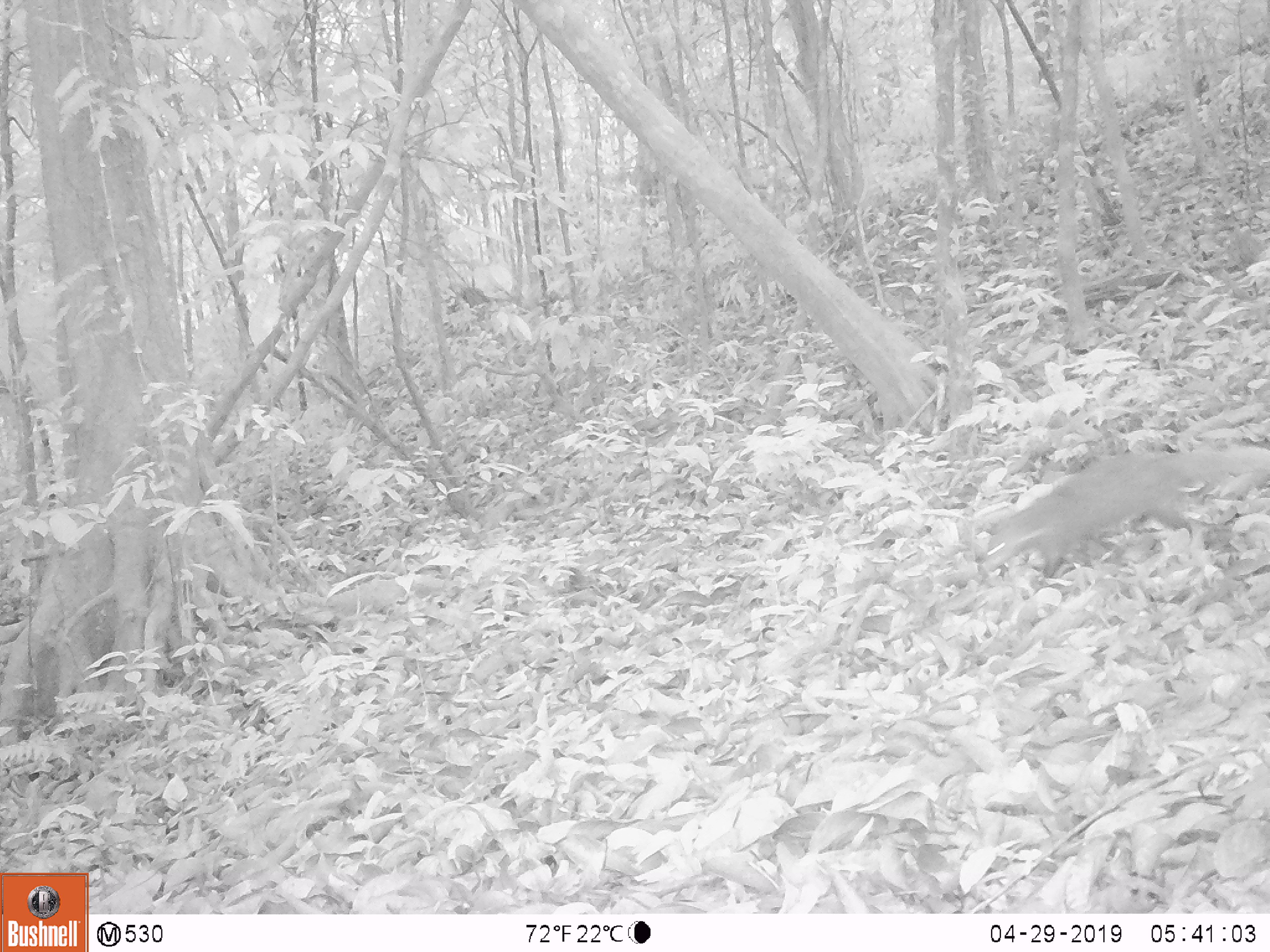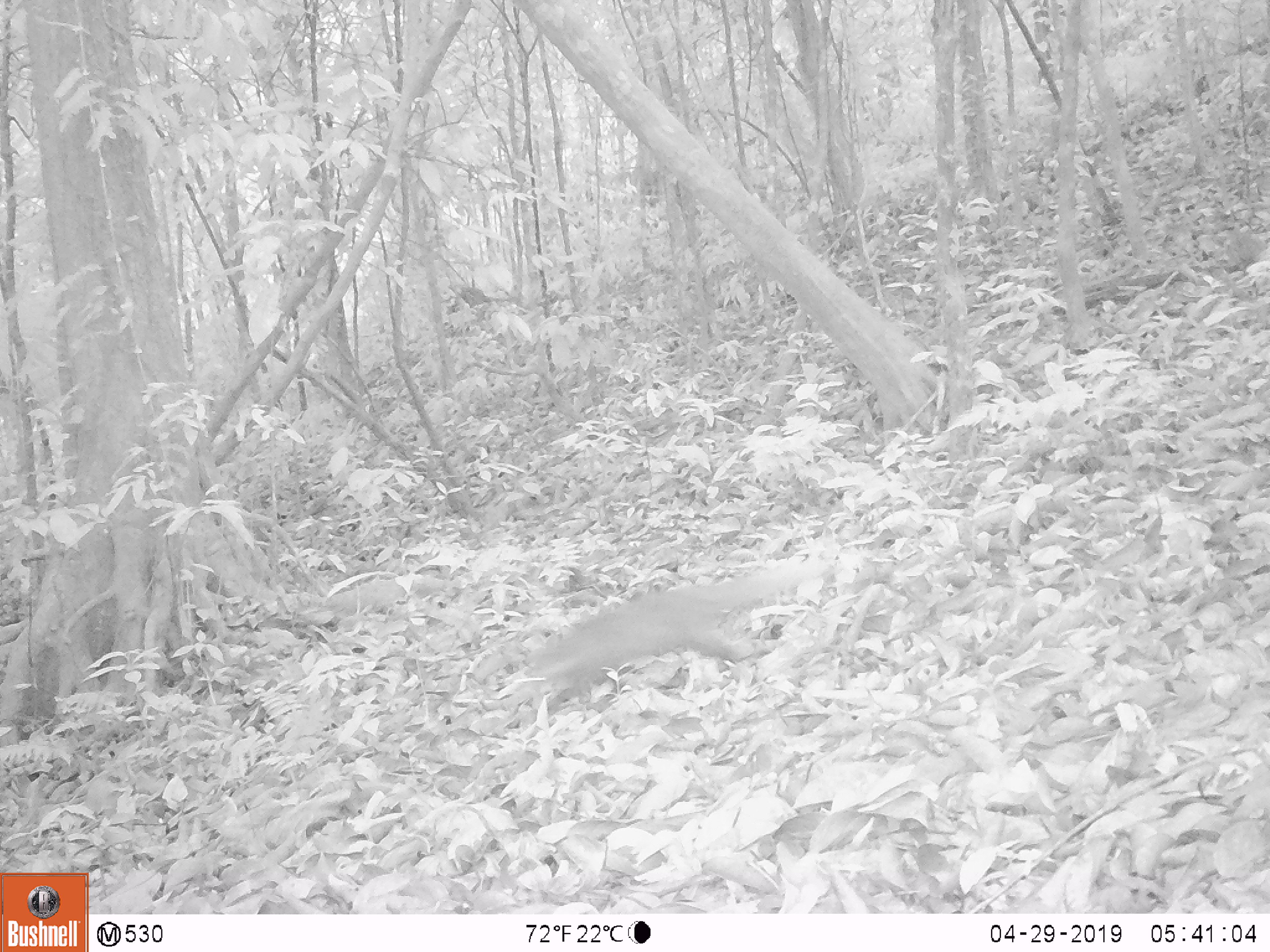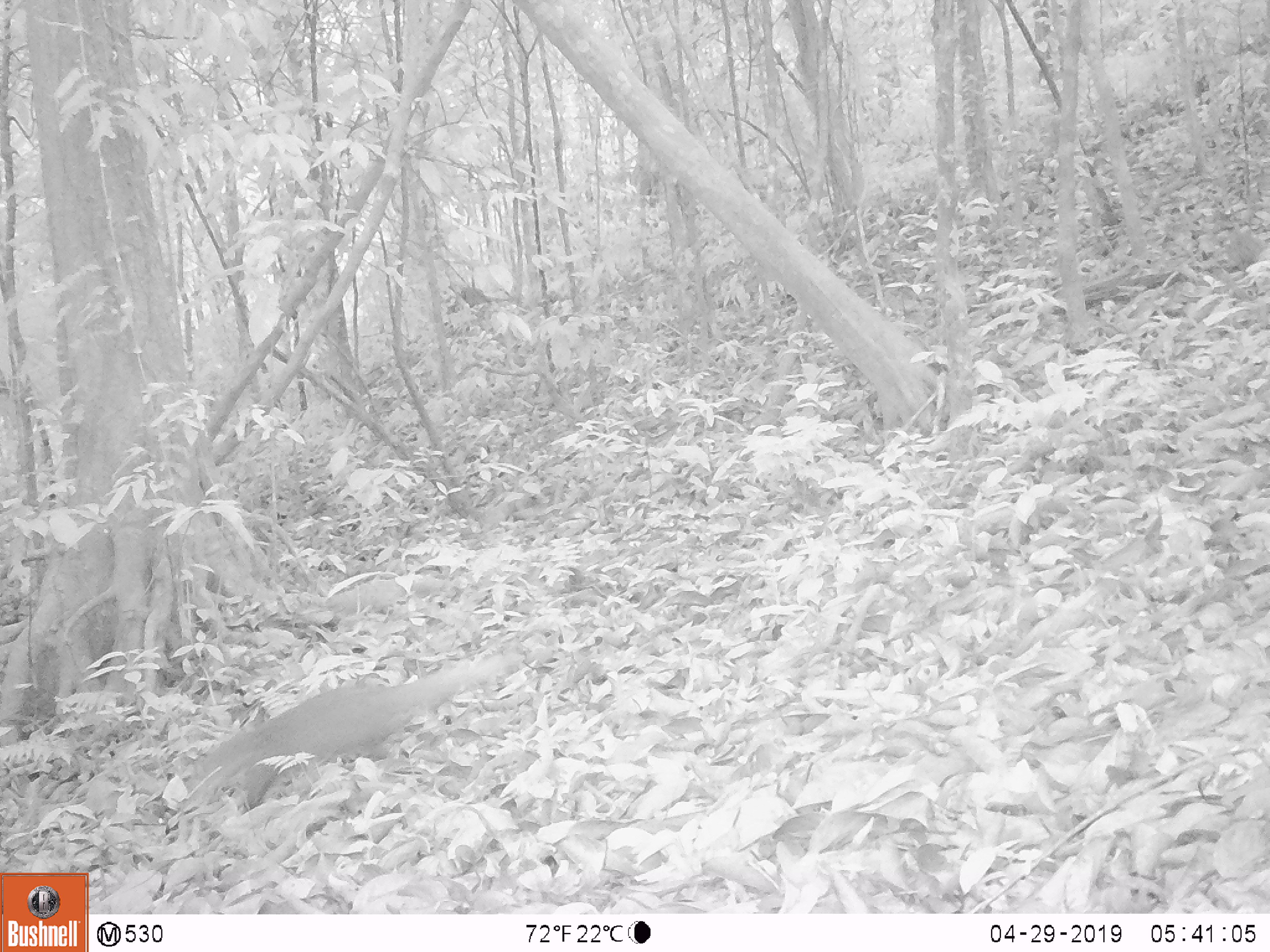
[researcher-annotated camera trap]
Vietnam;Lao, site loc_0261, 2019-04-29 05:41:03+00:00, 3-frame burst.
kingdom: Animalia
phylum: Chordata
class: Mammalia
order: Carnivora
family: Herpestidae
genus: Urva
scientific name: Urva urva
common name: crab-eating mongoose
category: crab eating mongoose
Crab eating mongoose (crab-eating mongoose) (Urva urva). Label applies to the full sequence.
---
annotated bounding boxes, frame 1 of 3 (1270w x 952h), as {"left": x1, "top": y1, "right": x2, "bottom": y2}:
crab eating mongoose: {"left": 982, "top": 445, "right": 1267, "bottom": 575}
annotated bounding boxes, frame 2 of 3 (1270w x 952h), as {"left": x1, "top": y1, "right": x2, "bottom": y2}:
crab eating mongoose: {"left": 524, "top": 556, "right": 825, "bottom": 703}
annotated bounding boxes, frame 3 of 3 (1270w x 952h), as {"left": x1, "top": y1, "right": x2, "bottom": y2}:
crab eating mongoose: {"left": 181, "top": 653, "right": 522, "bottom": 812}